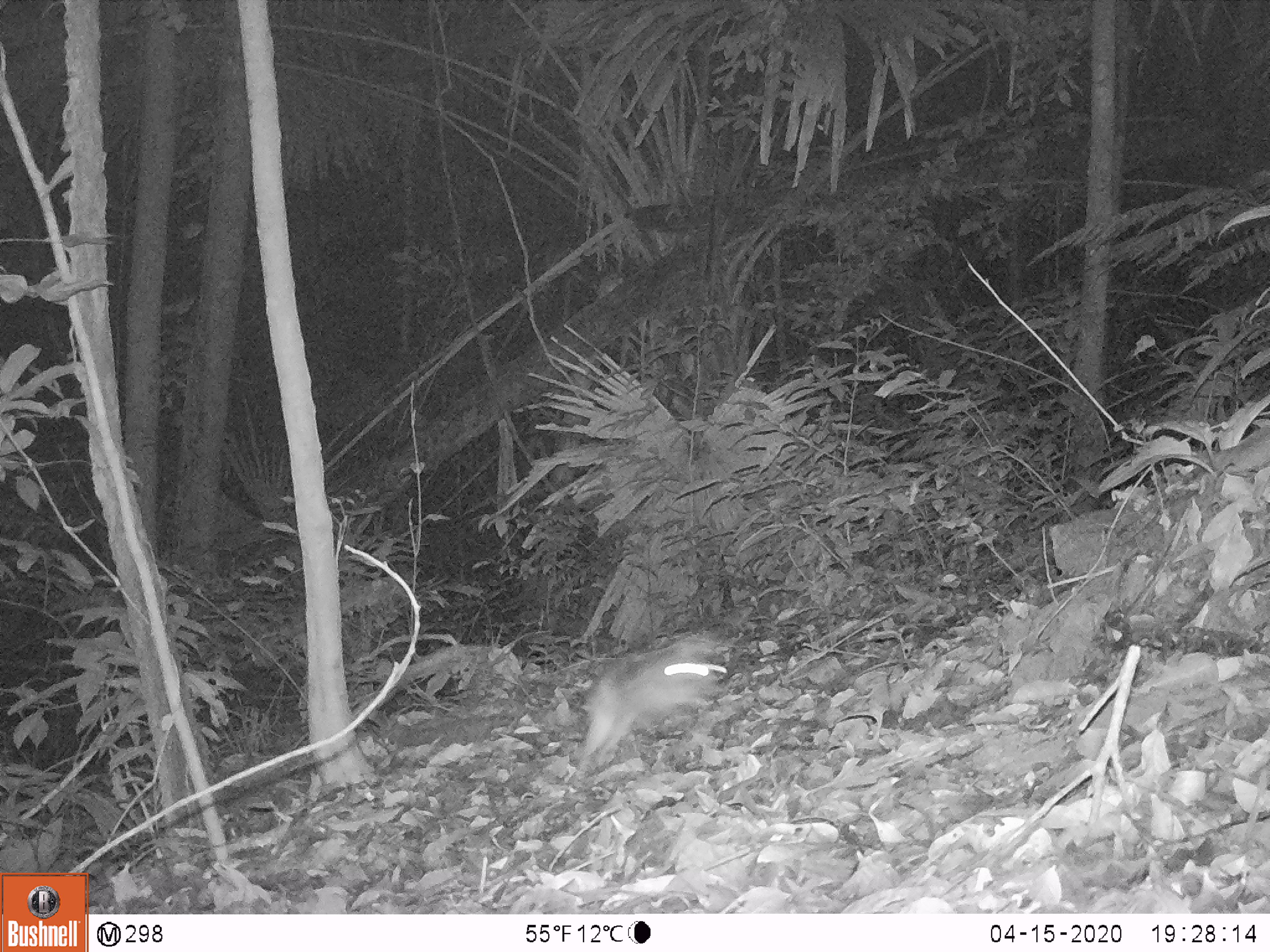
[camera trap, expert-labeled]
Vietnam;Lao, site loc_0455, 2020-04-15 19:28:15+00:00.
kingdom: Animalia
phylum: Chordata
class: Mammalia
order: Lagomorpha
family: Leporidae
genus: Nesolagus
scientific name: Nesolagus timminsi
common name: annamite striped rabbit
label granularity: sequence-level